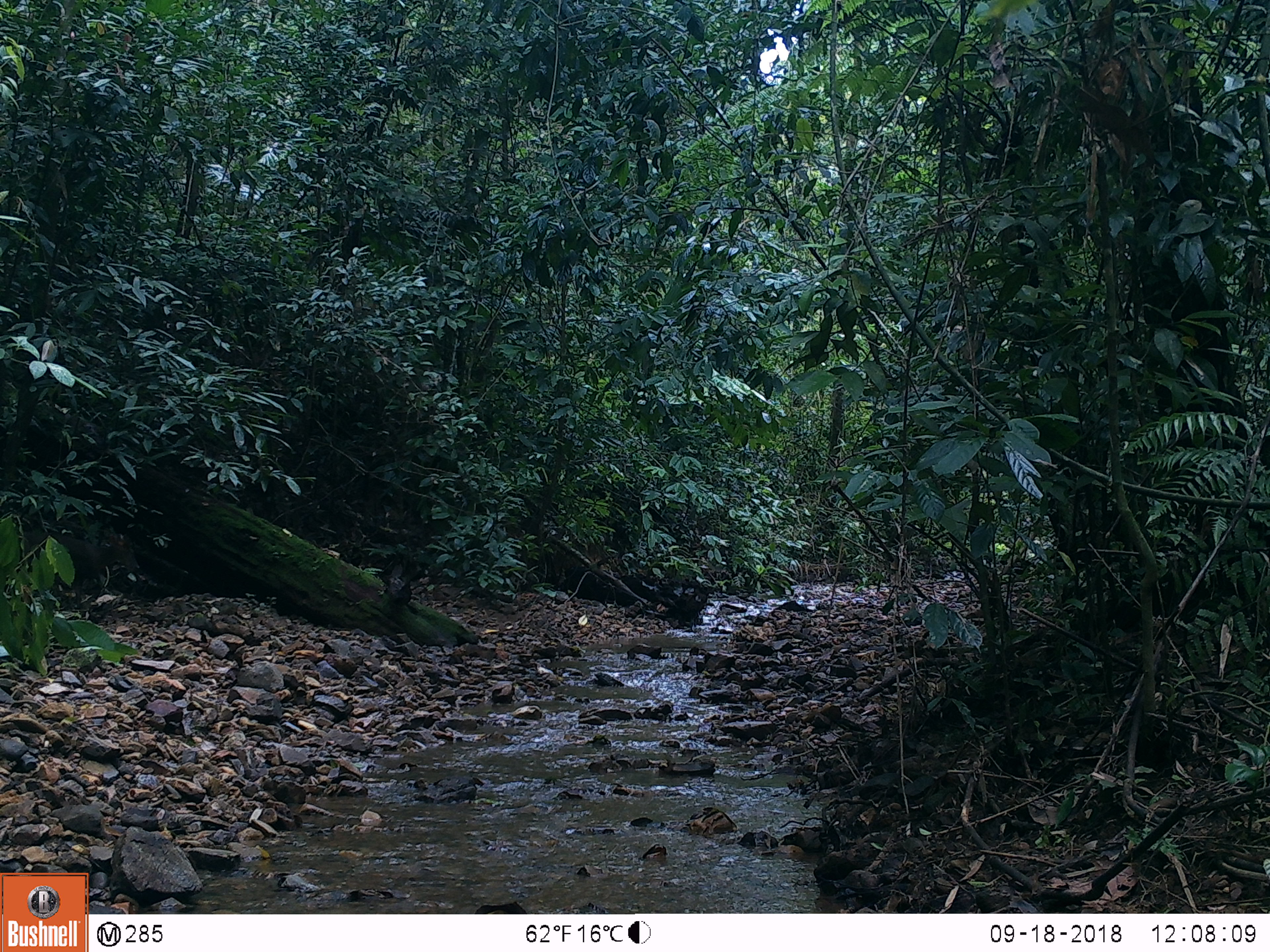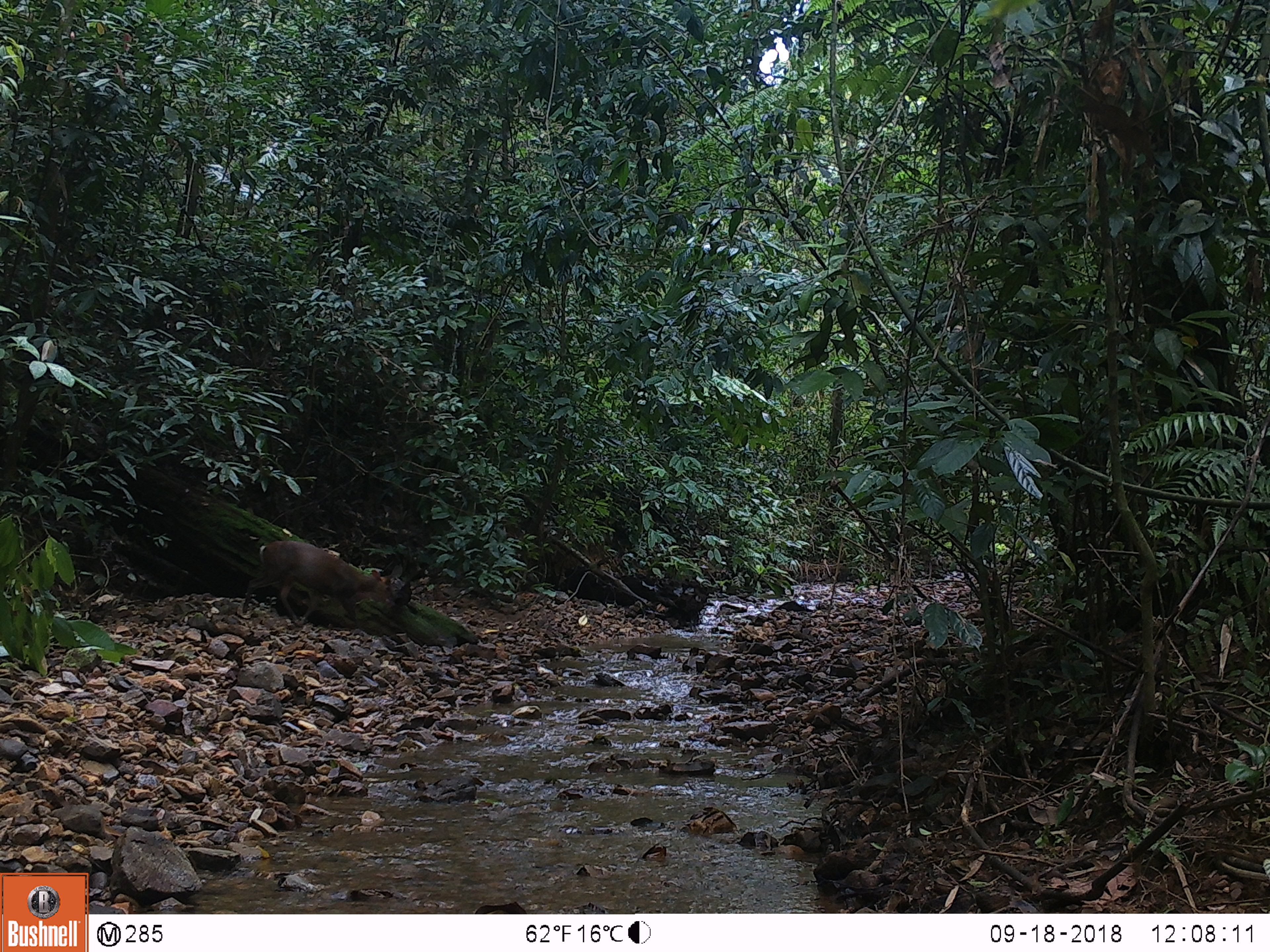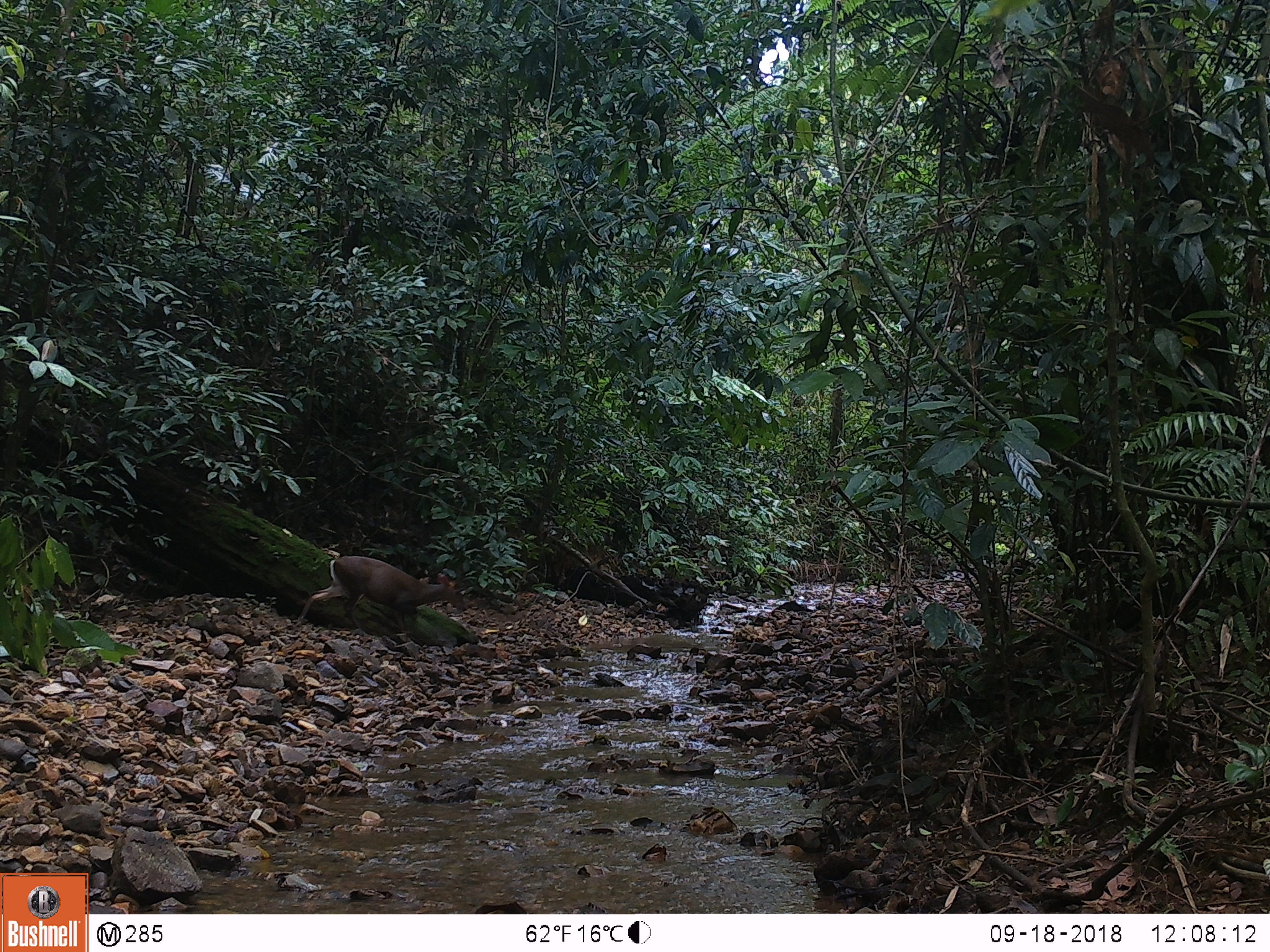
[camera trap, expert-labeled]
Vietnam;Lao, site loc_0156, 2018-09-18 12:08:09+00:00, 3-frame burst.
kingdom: Animalia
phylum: Chordata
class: Mammalia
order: Artiodactyla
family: Cervidae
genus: Muntiacus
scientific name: Muntiacus rooseveltorum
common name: roosevelt's muntjac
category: roosevelts muntjac group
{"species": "roosevelts muntjac group (roosevelt's muntjac) (Muntiacus rooseveltorum)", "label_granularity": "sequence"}